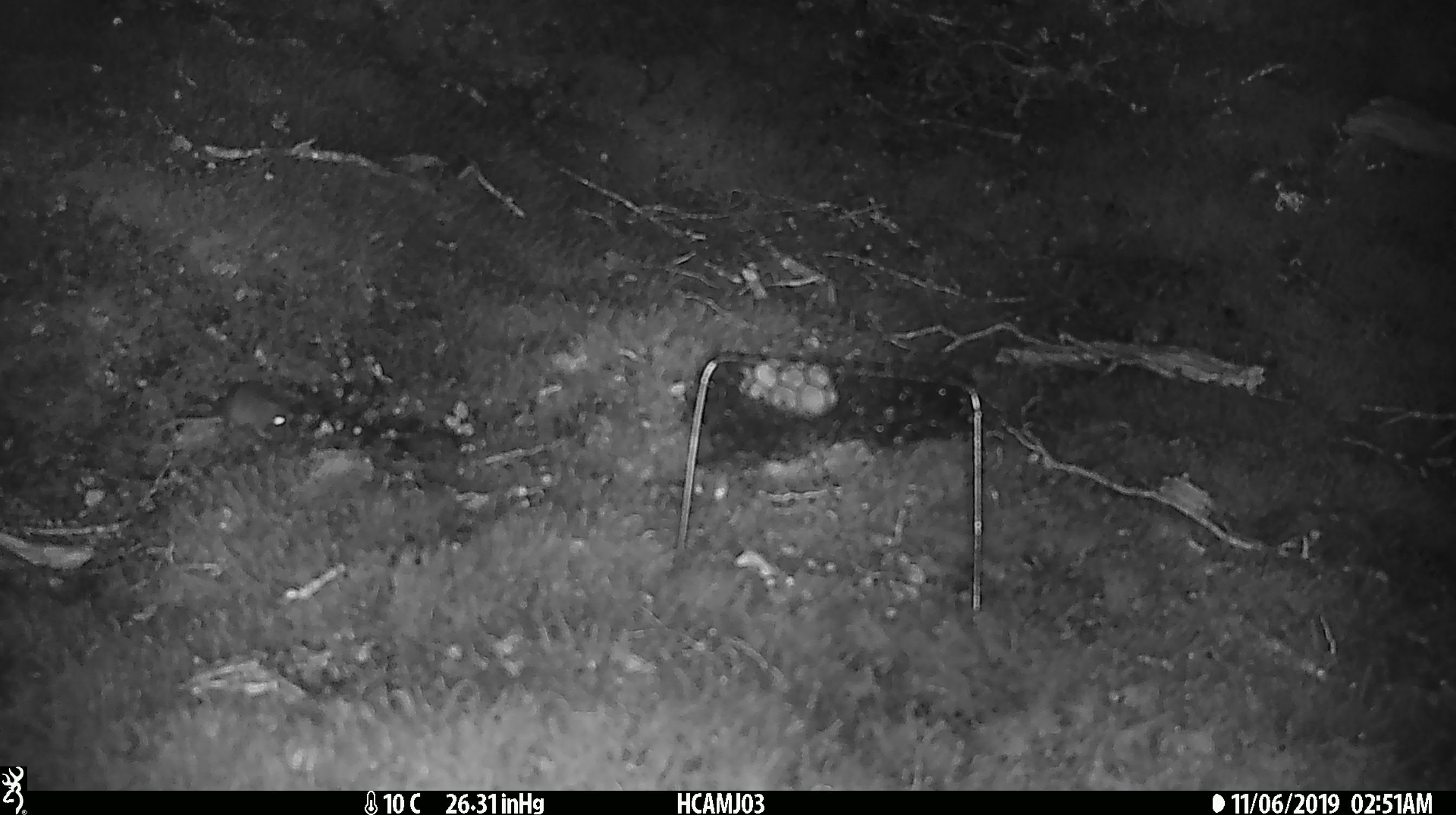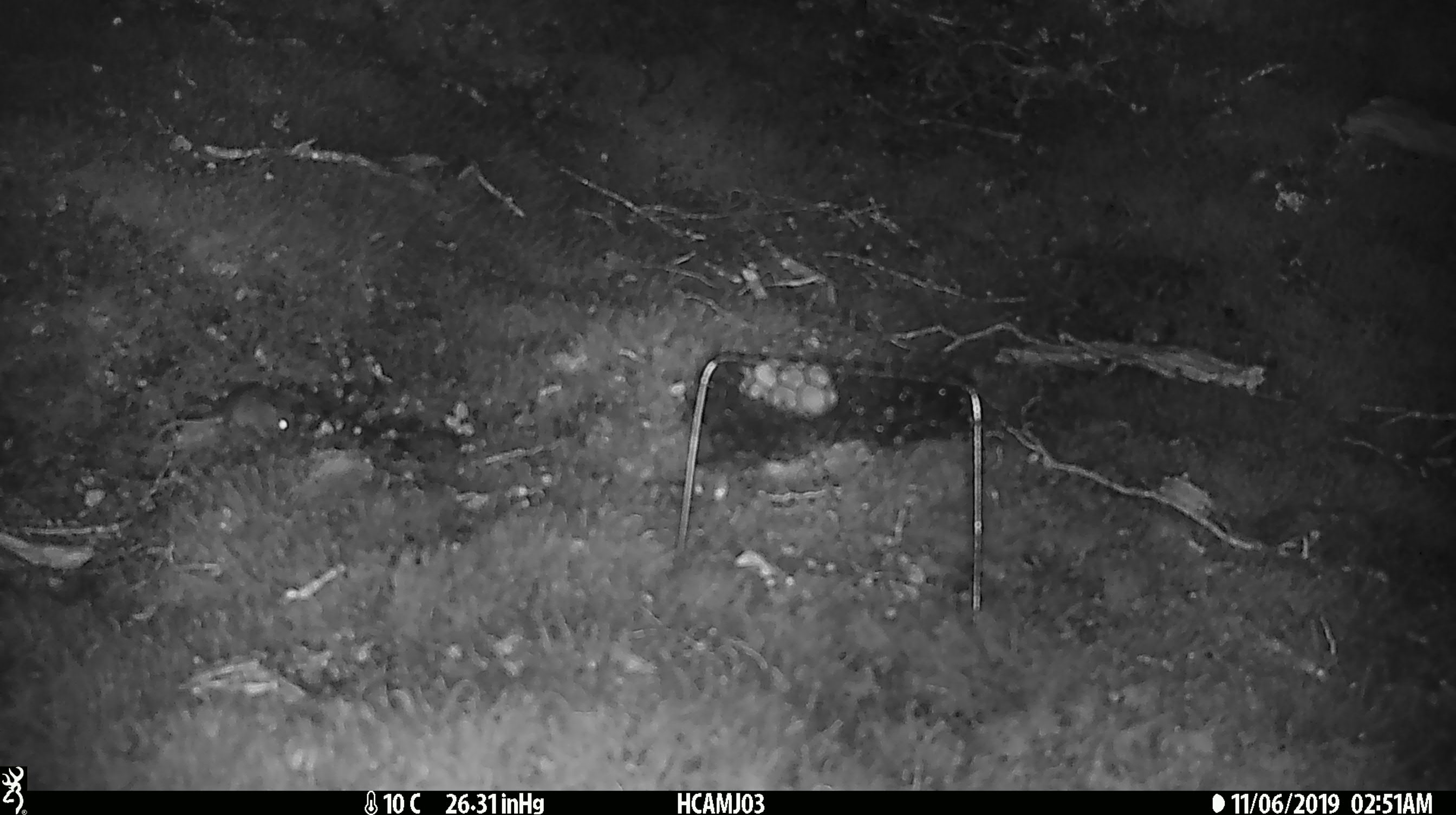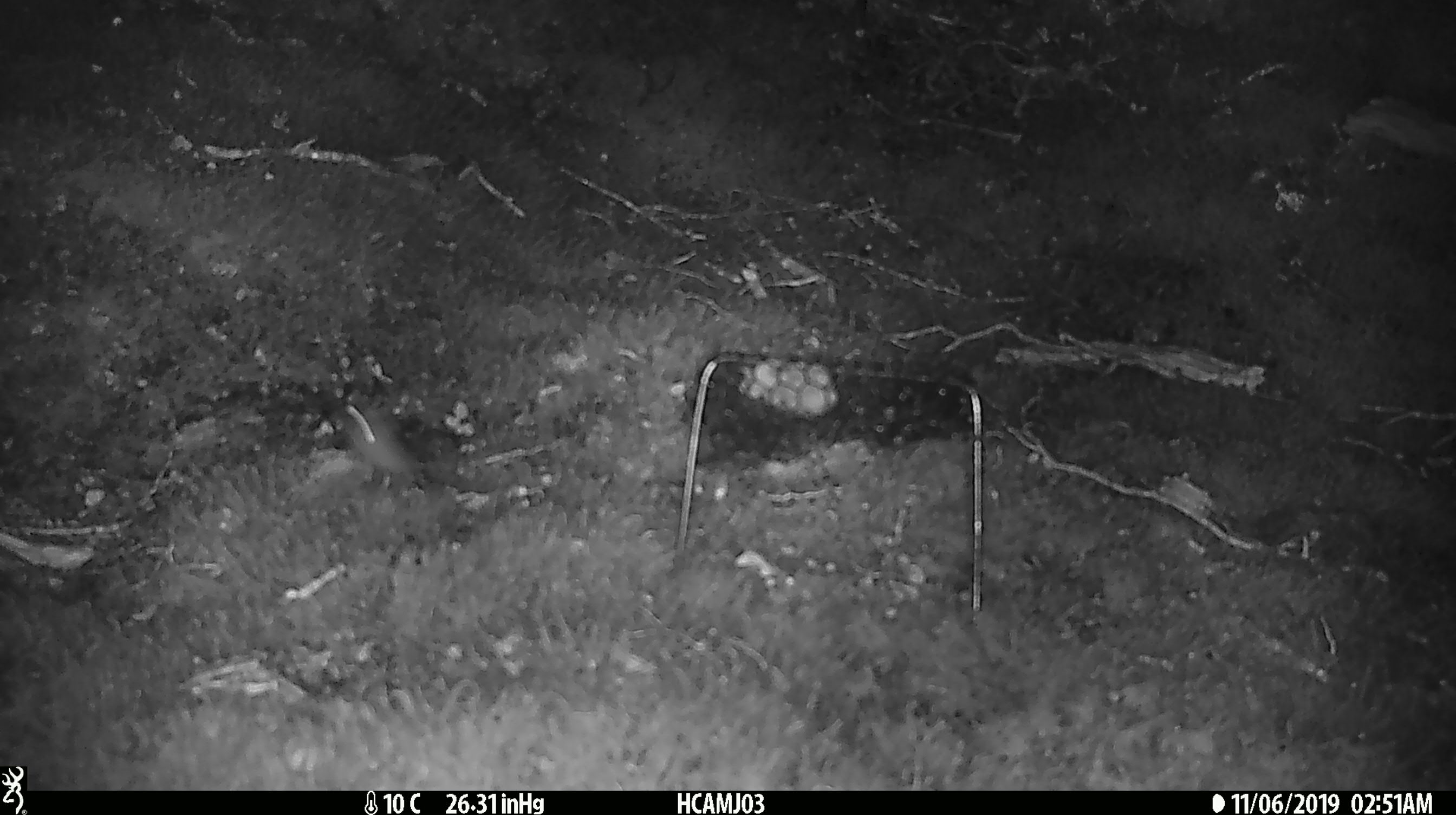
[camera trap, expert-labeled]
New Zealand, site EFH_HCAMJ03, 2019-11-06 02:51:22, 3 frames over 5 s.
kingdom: Animalia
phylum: Chordata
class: Mammalia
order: Rodentia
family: Muridae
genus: Mus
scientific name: Mus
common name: mouse